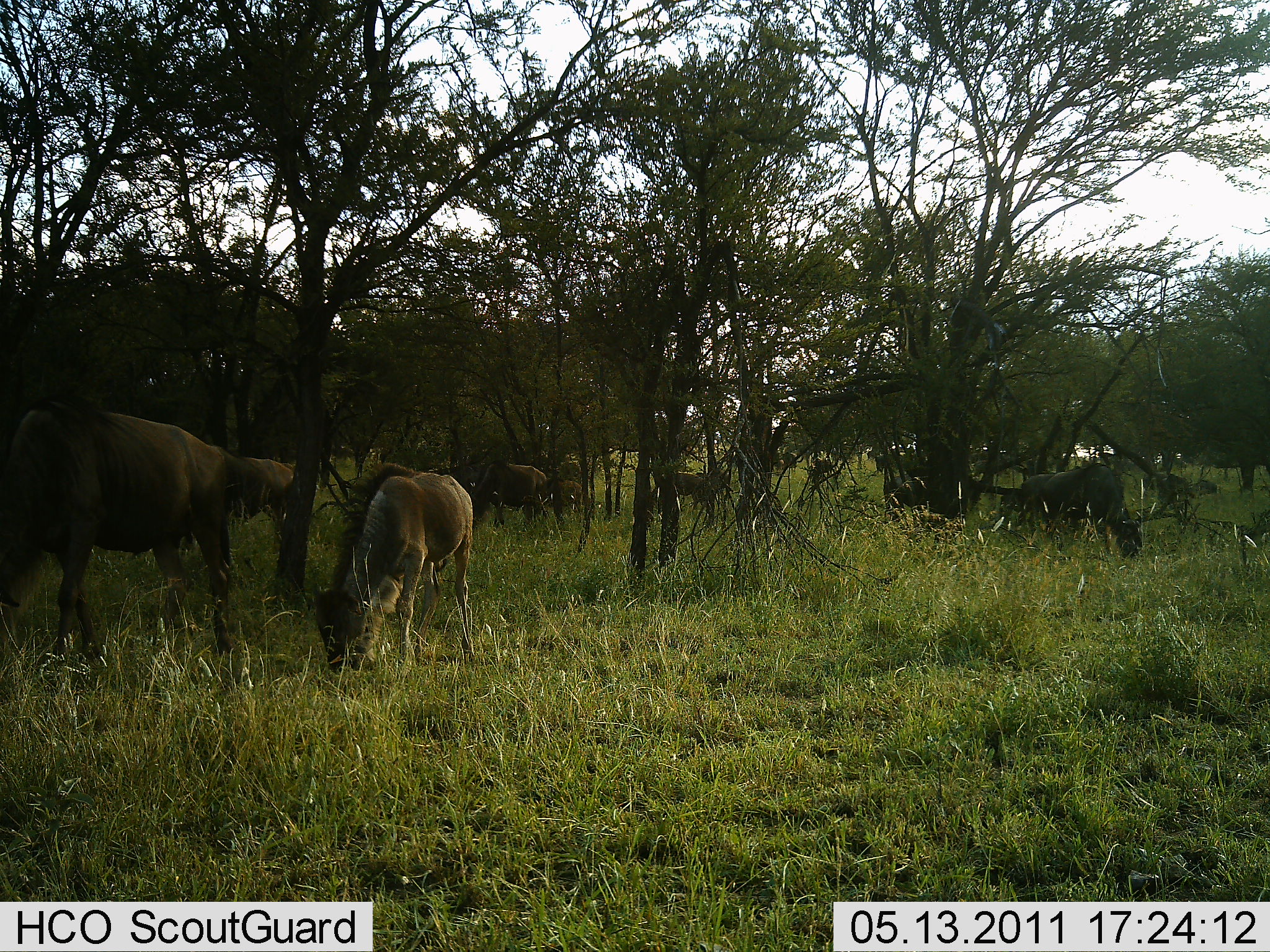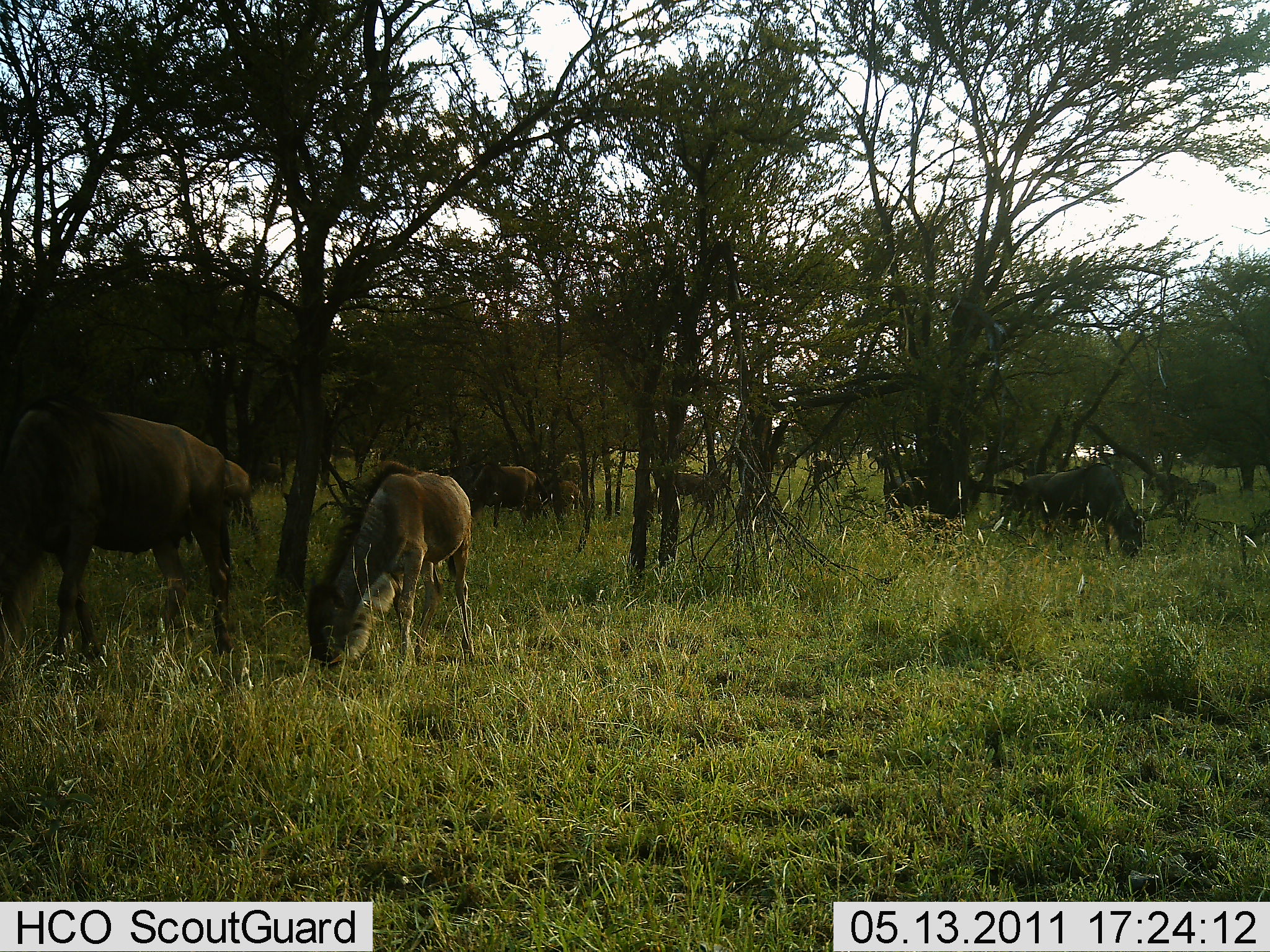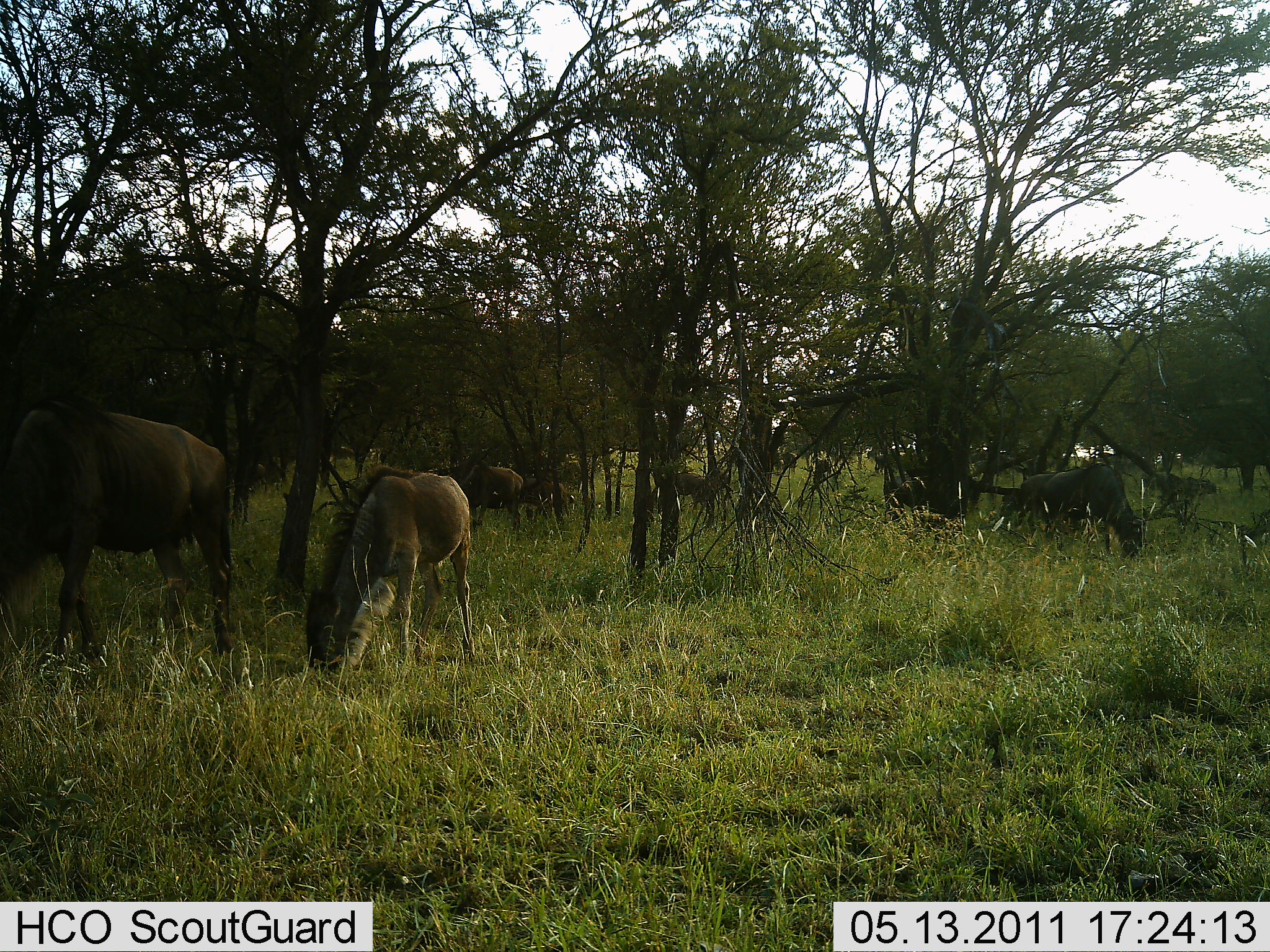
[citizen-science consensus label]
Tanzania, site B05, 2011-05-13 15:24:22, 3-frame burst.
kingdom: Animalia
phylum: Chordata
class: Mammalia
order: Artiodactyla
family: Bovidae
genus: Connochaetes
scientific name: Connochaetes taurinus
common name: blue wildebeest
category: wildebeest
Wildebeest (blue wildebeest) (Connochaetes taurinus), count 6. Behavior (volunteer vote fractions): standing 27%, resting 0%, moving 18%, interacting 0%. Young present (vote fraction): 36%. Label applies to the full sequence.